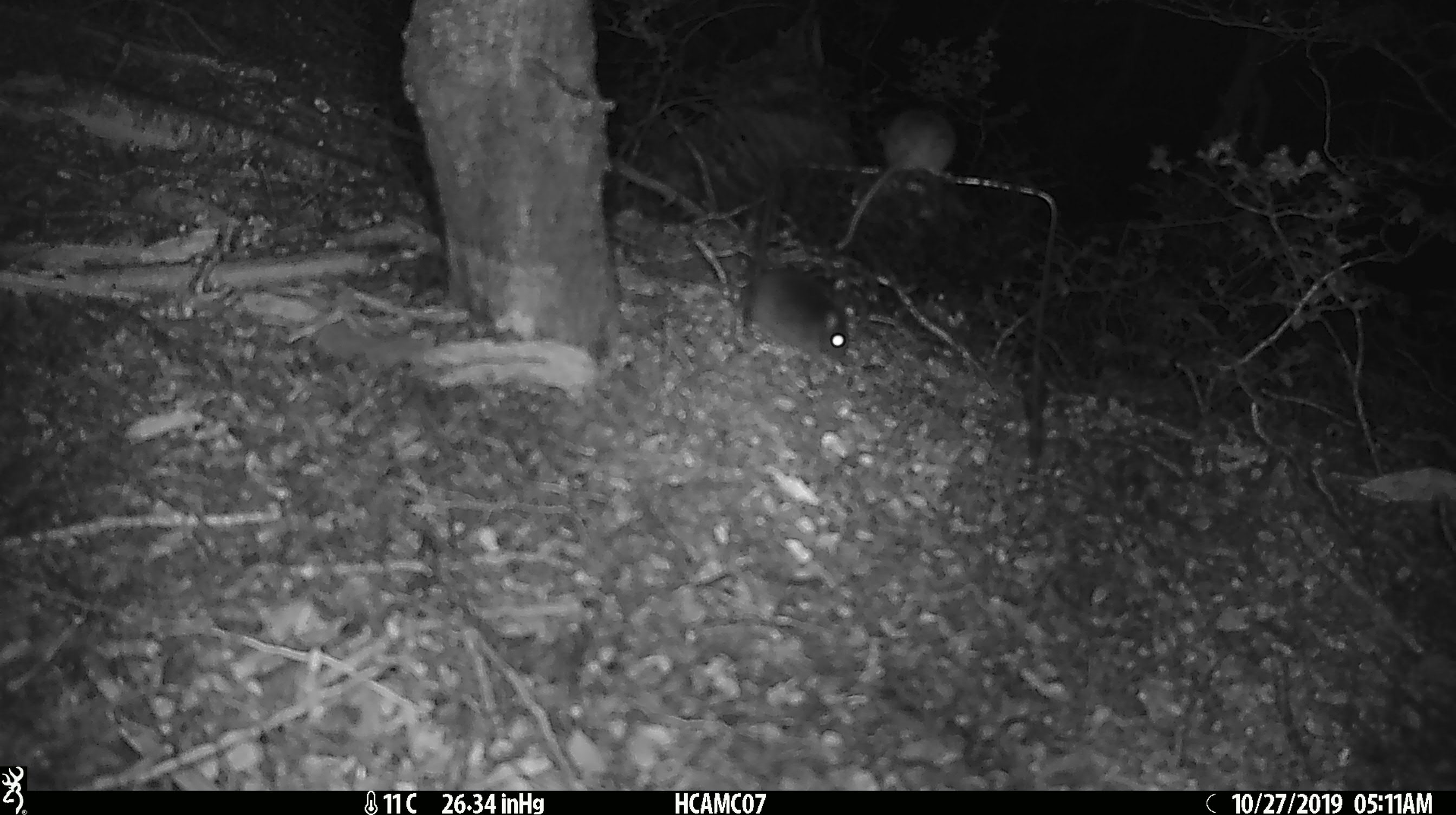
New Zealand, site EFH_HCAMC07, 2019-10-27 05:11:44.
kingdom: Animalia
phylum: Chordata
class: Mammalia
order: Rodentia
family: Muridae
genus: Mus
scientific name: Mus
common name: mouse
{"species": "mouse (Mus)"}